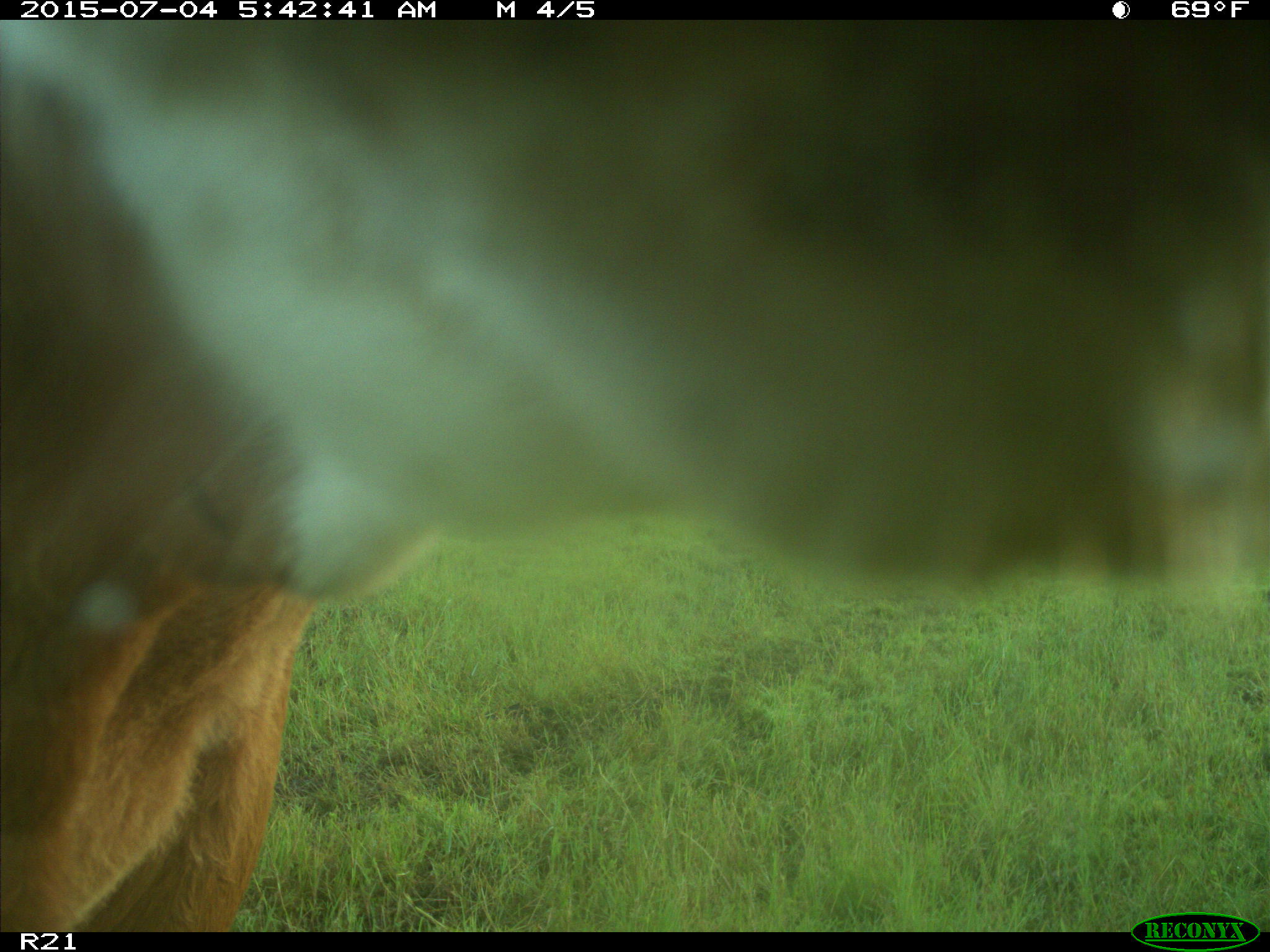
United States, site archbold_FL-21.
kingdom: Animalia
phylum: Chordata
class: Mammalia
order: Artiodactyla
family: Bovidae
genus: Bos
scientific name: Bos taurus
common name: domestic cow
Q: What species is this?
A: Bos taurus (domestic cow).